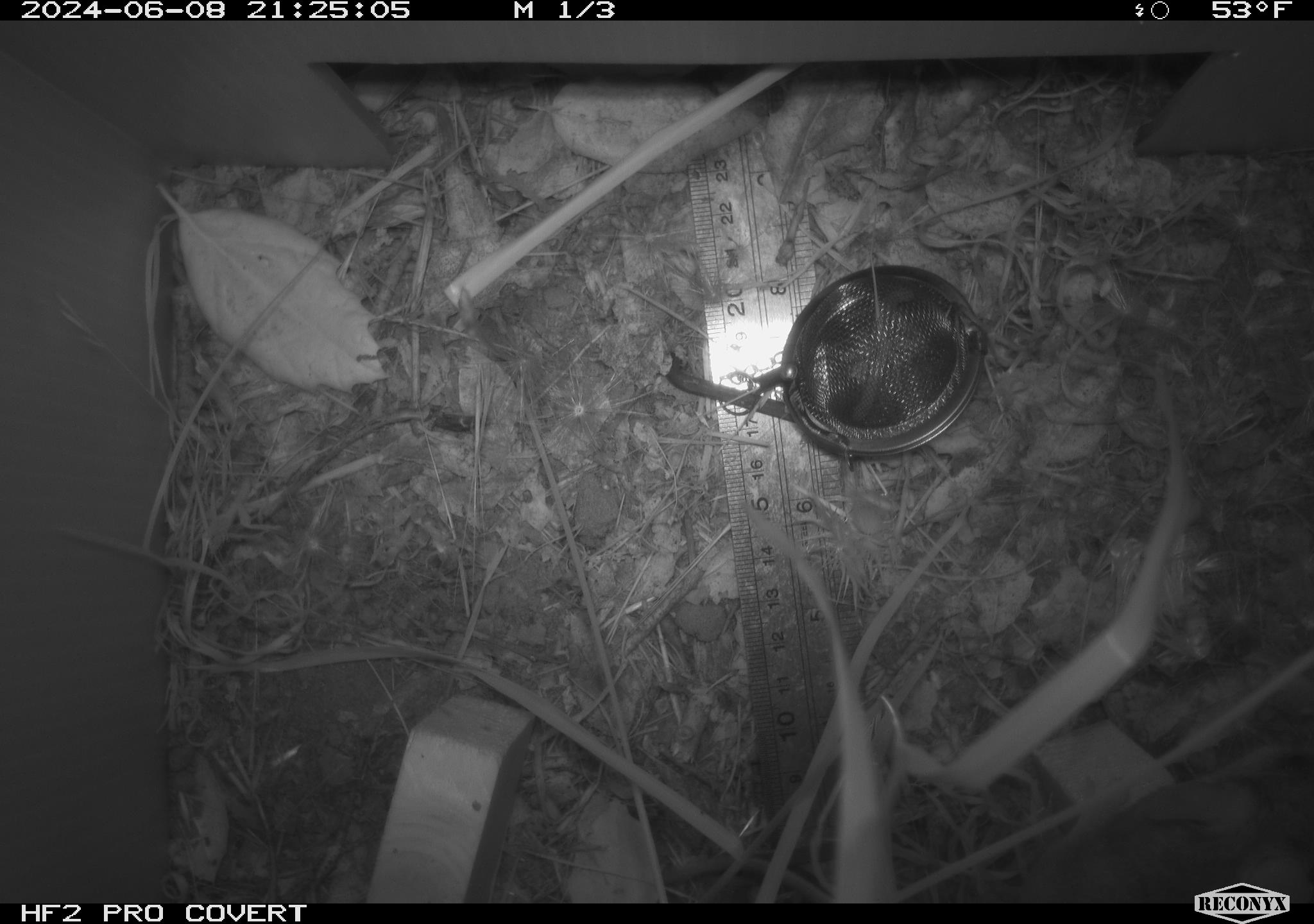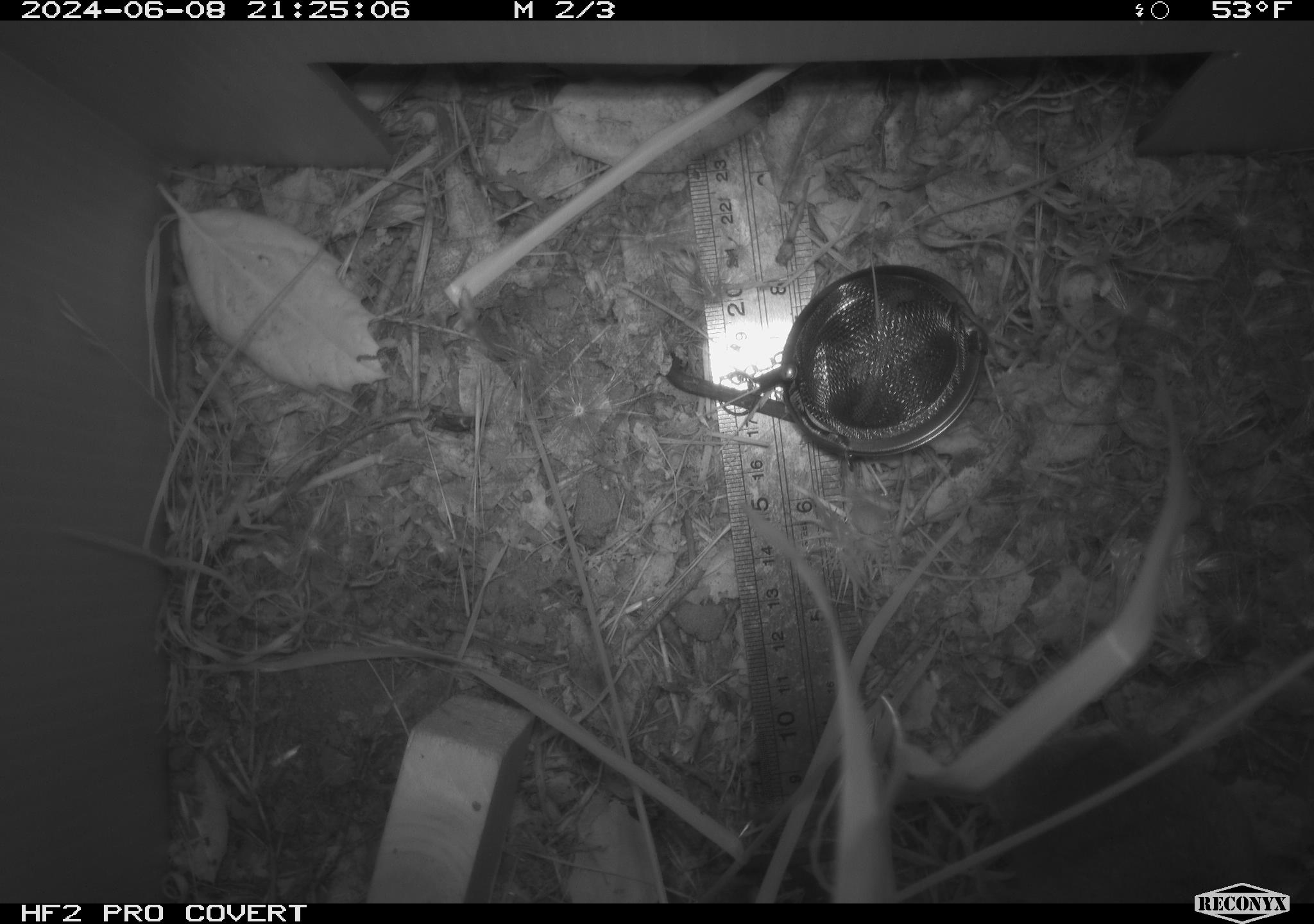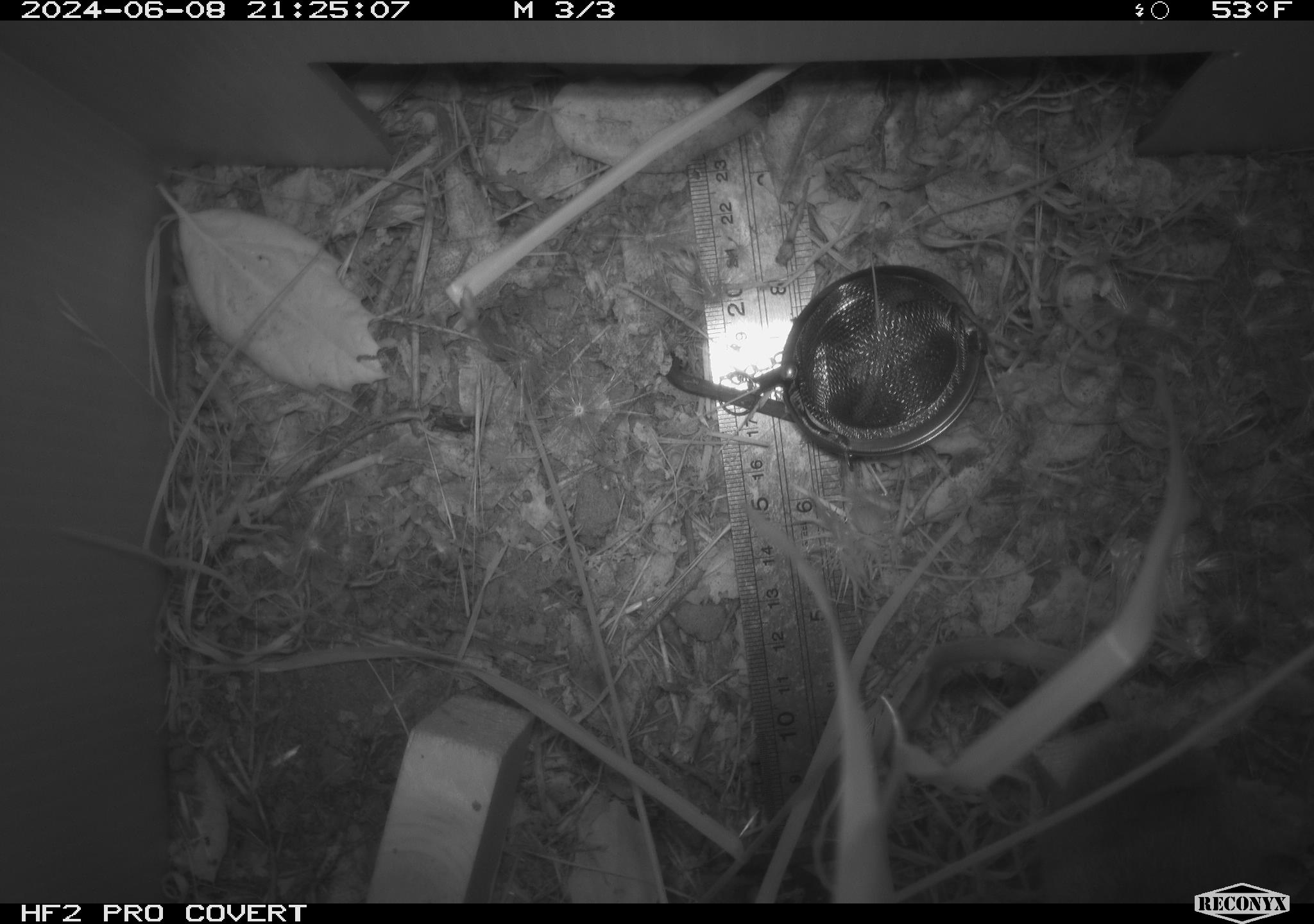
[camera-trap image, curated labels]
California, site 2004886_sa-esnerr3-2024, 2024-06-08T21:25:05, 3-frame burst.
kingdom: Animalia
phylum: Chordata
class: Mammalia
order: Rodentia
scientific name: Rodentia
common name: rodent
Rodent (Rodentia).